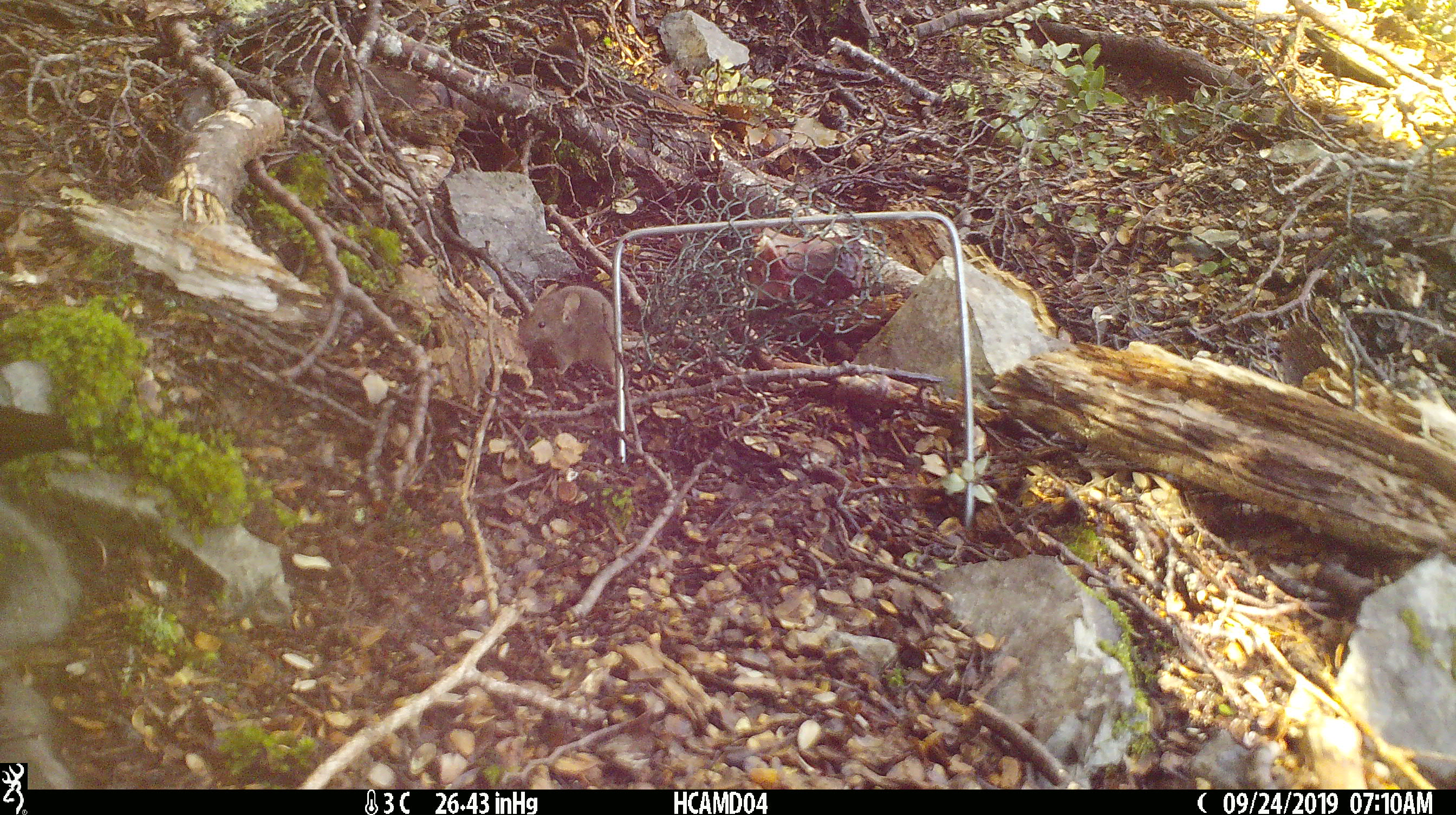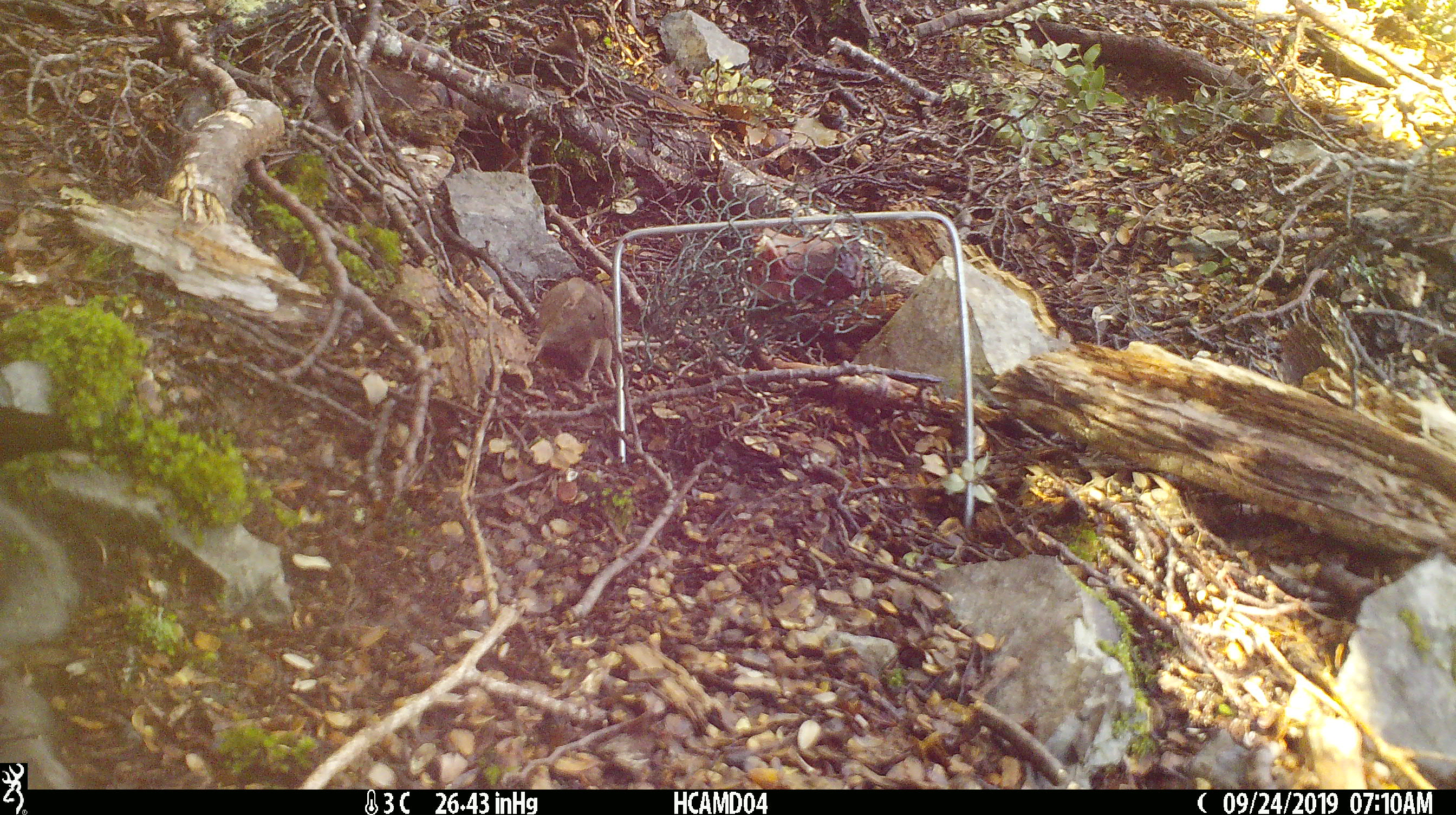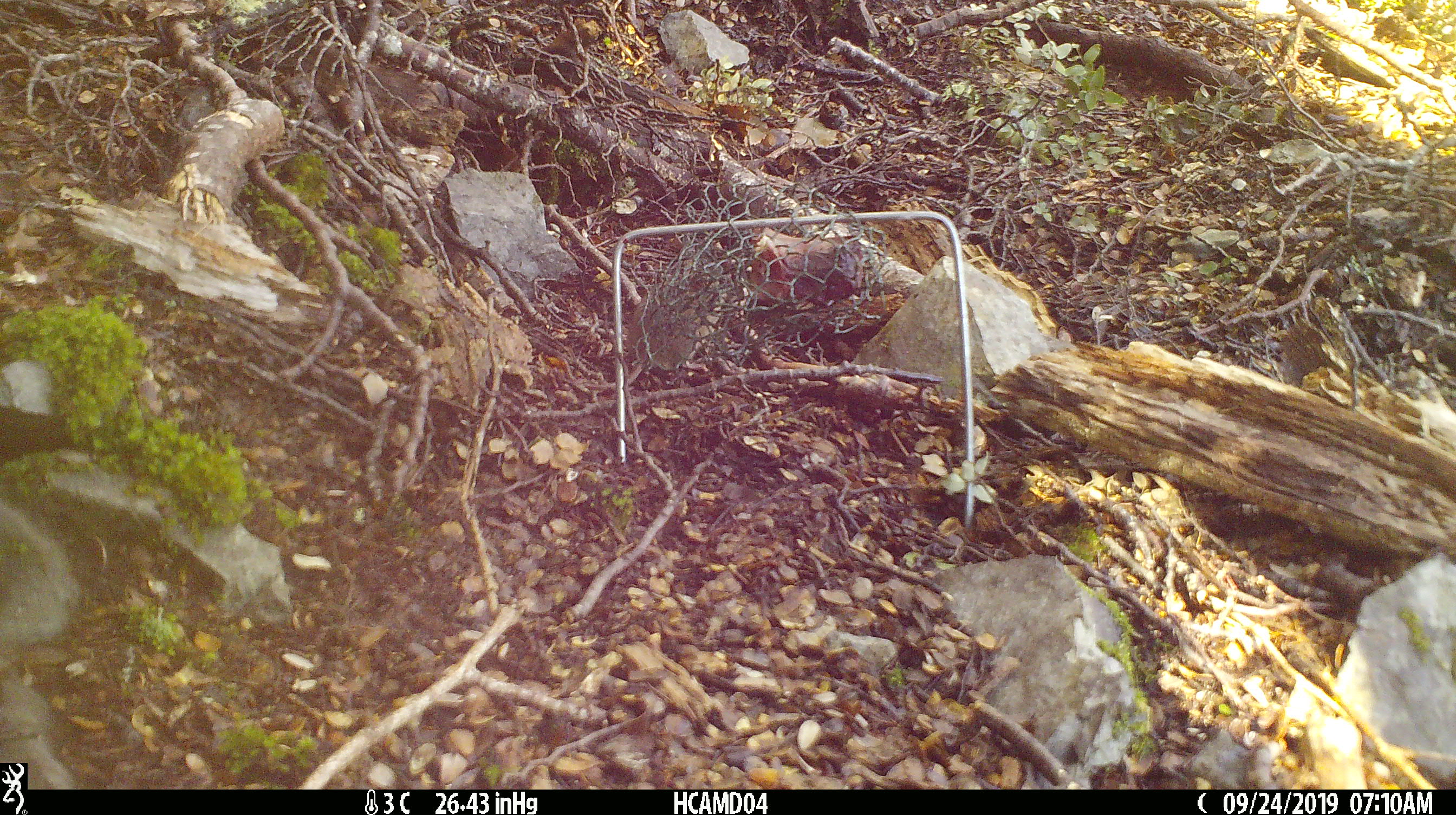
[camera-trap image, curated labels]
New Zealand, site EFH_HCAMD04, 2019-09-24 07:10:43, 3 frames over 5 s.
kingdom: Animalia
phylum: Chordata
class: Mammalia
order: Rodentia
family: Muridae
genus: Mus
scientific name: Mus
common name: mouse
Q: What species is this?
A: Mouse (Mus).